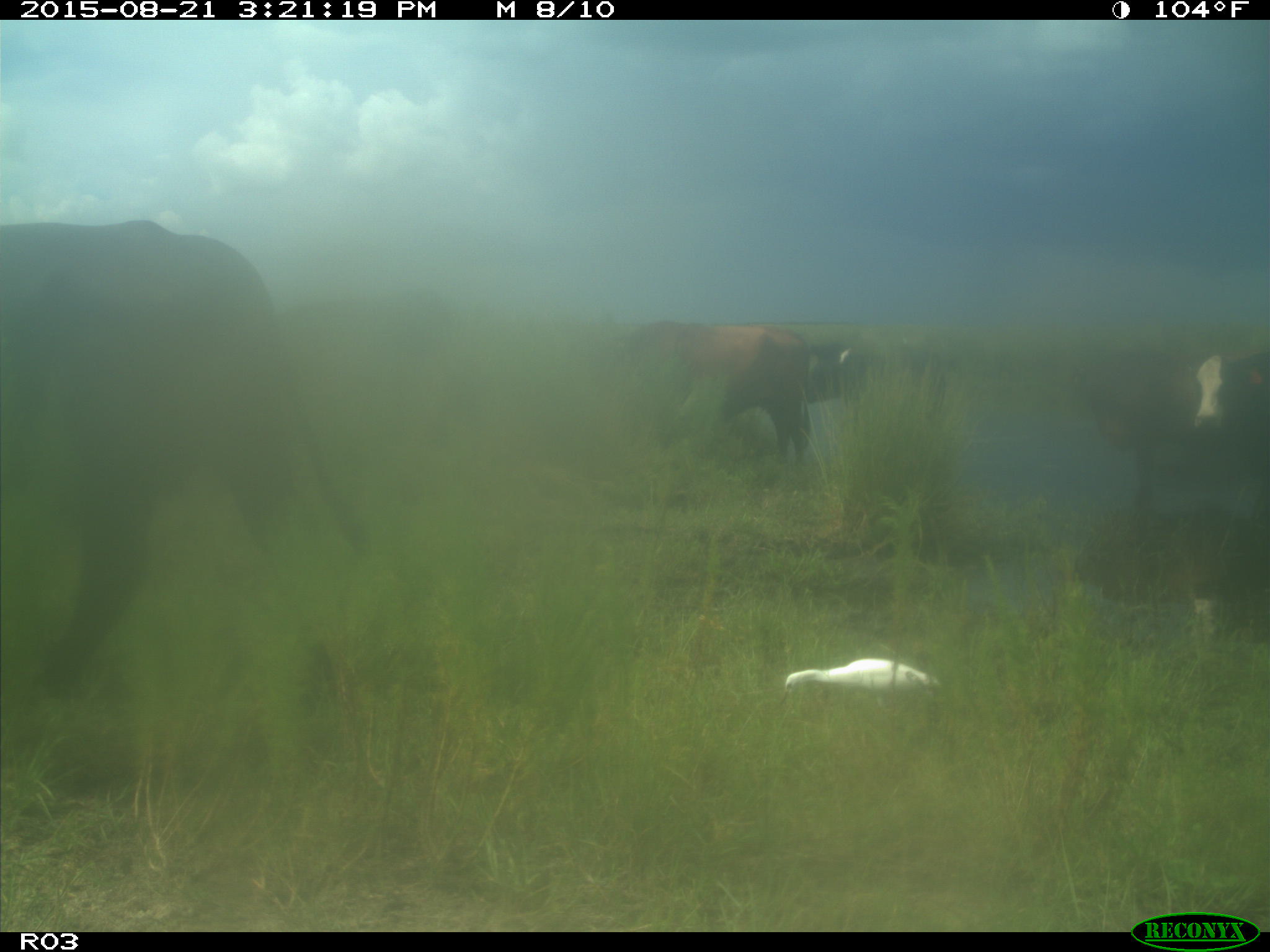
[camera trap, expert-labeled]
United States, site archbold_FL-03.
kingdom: Animalia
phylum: Chordata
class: Mammalia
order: Artiodactyla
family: Bovidae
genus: Bos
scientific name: Bos taurus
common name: domestic cow